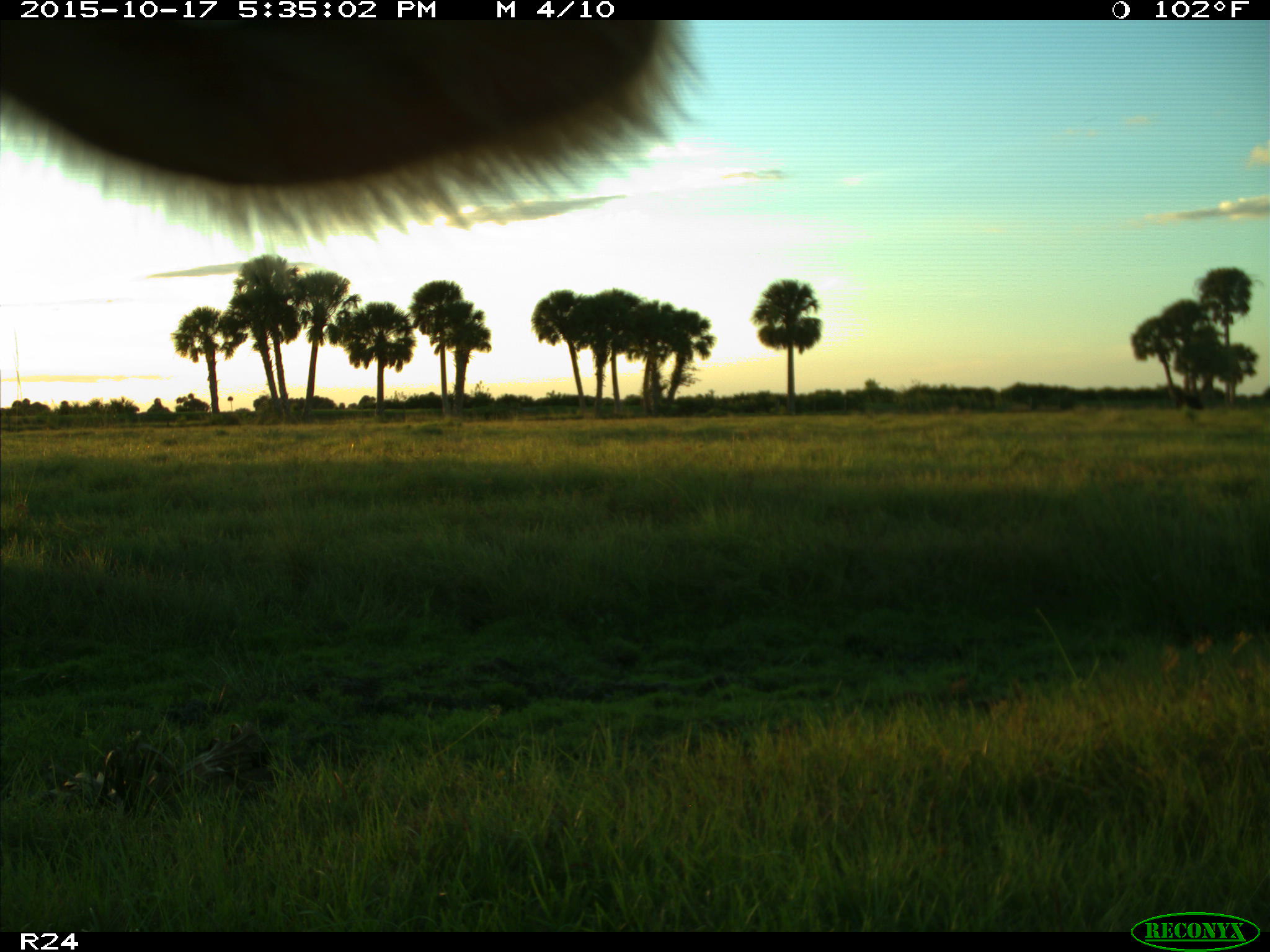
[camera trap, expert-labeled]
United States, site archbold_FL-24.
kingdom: Animalia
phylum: Chordata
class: Mammalia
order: Artiodactyla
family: Bovidae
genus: Bos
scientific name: Bos taurus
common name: domestic cow